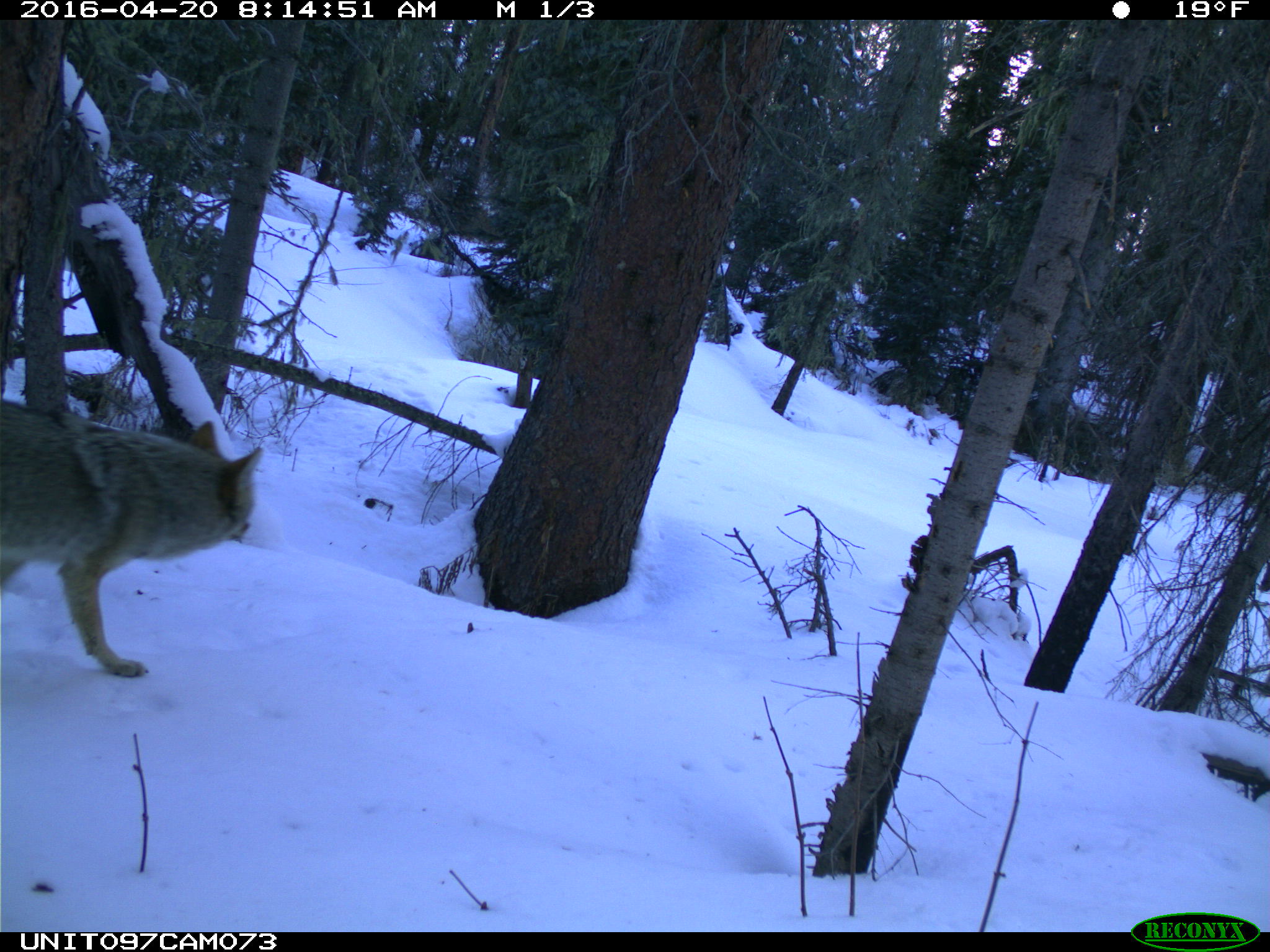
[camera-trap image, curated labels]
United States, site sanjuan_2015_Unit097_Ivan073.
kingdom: Animalia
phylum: Chordata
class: Mammalia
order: Carnivora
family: Canidae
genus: Canis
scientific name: Canis latrans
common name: coyote